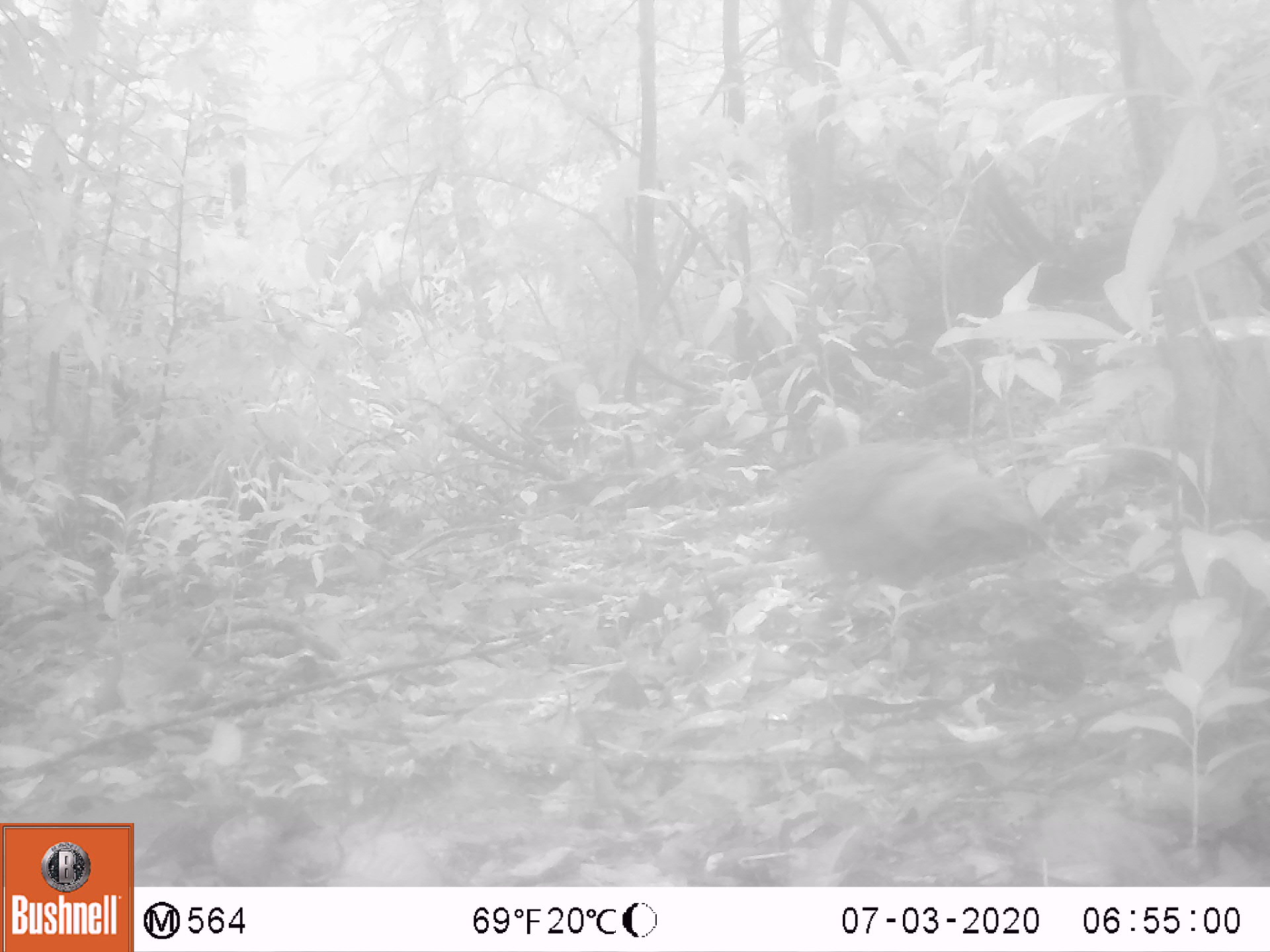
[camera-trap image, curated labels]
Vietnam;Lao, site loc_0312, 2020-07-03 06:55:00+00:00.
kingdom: Animalia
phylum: Chordata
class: Aves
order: Galliformes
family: Phasianidae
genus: Polyplectron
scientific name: Polyplectron bicalcaratum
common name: gray peacock-pheasant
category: grey peacock pheasant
Grey peacock pheasant (gray peacock-pheasant) (Polyplectron bicalcaratum). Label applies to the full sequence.